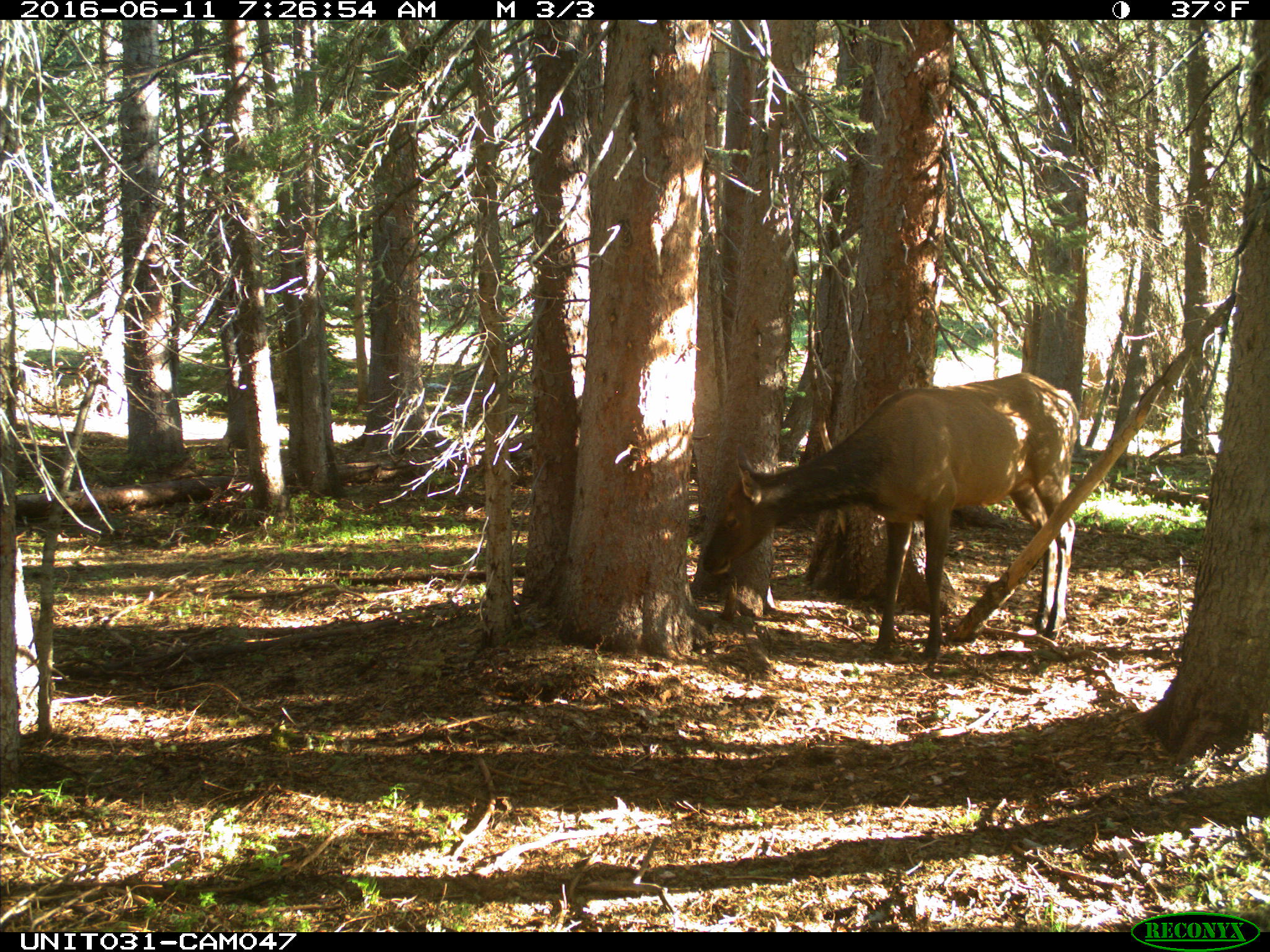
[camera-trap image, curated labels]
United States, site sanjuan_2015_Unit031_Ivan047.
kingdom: Animalia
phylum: Chordata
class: Mammalia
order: Artiodactyla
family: Cervidae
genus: Cervus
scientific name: Cervus elaphus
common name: red deer